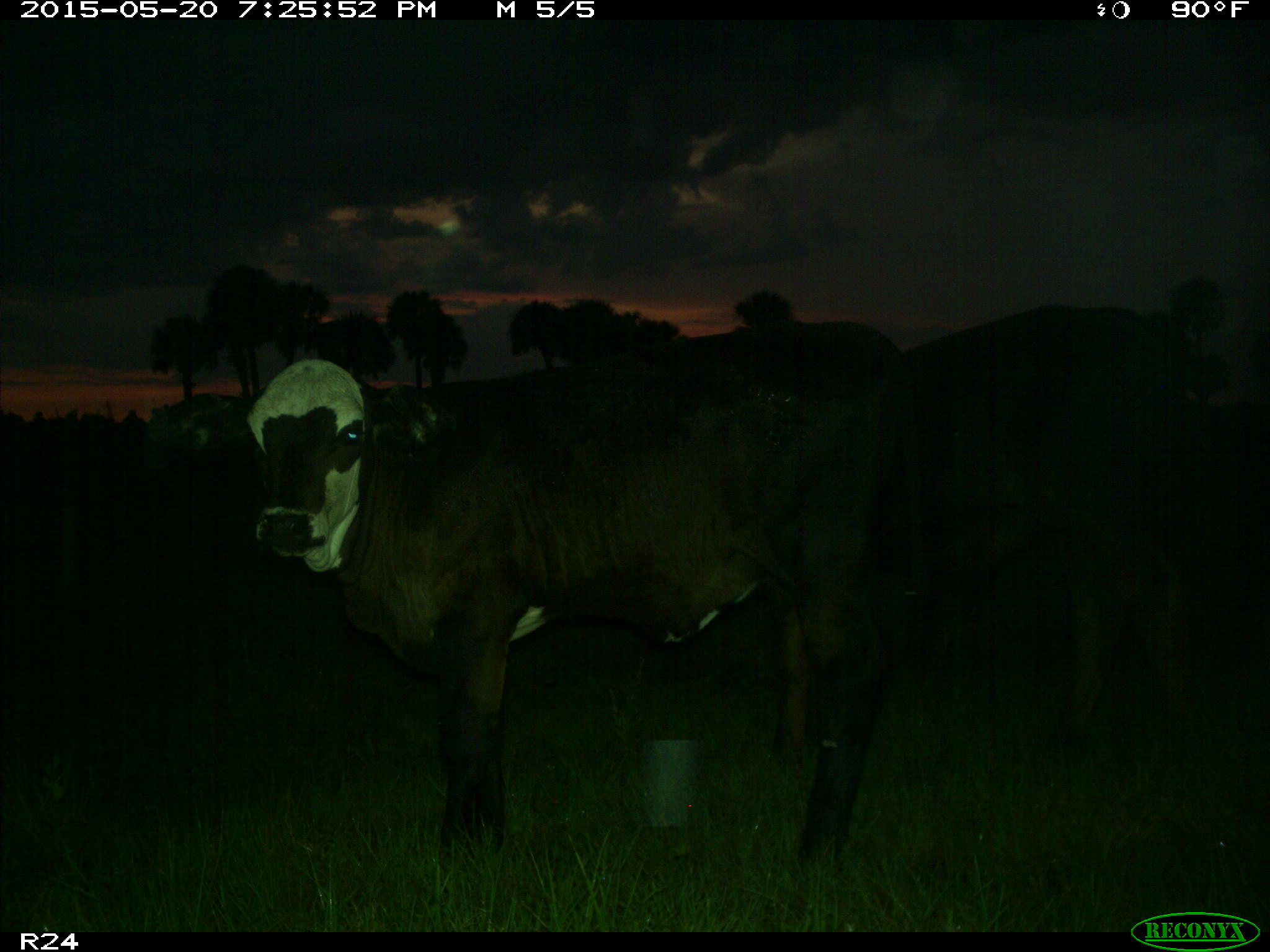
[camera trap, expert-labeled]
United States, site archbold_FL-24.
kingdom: Animalia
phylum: Chordata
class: Mammalia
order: Artiodactyla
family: Bovidae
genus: Bos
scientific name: Bos taurus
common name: domestic cow